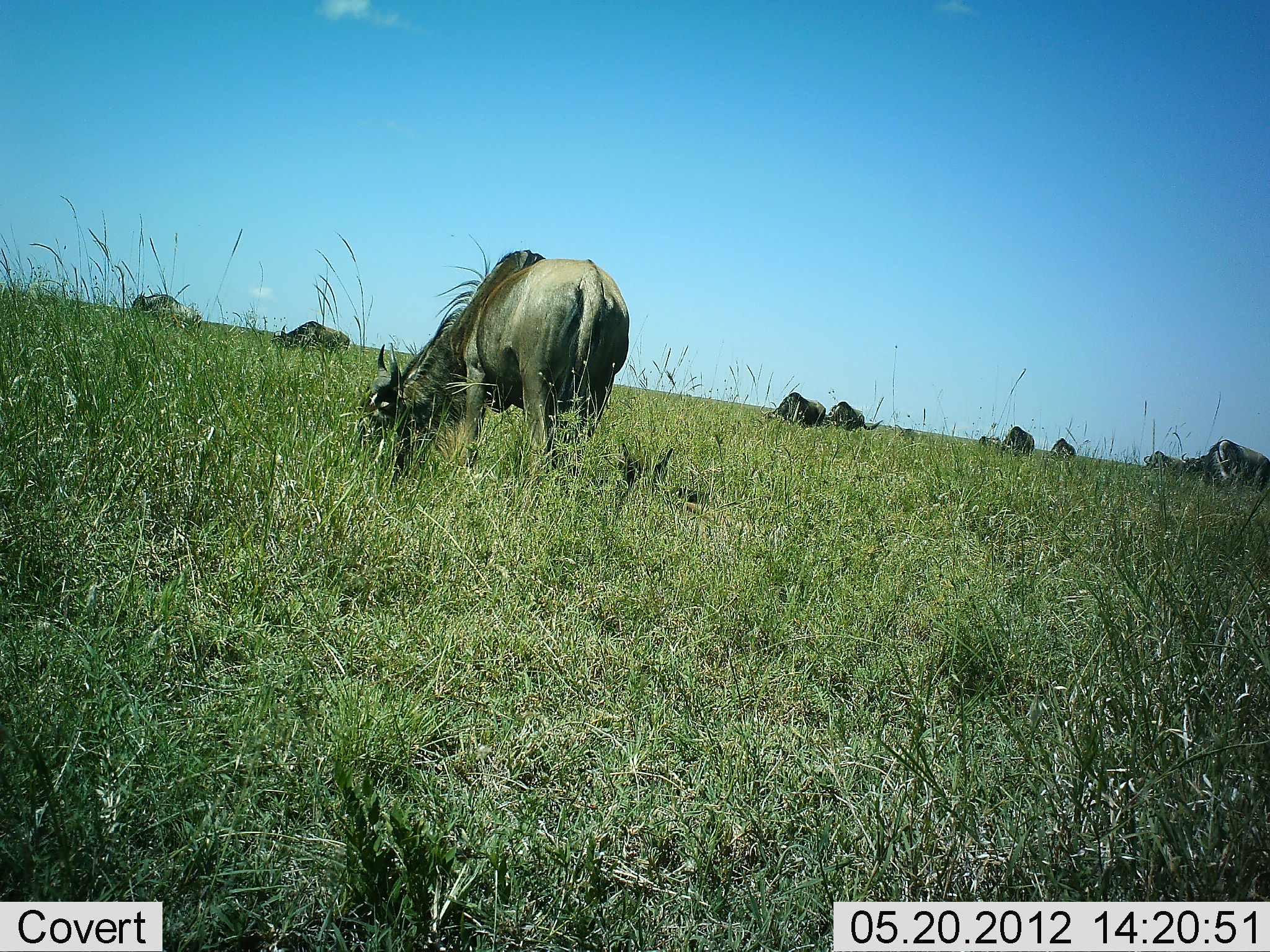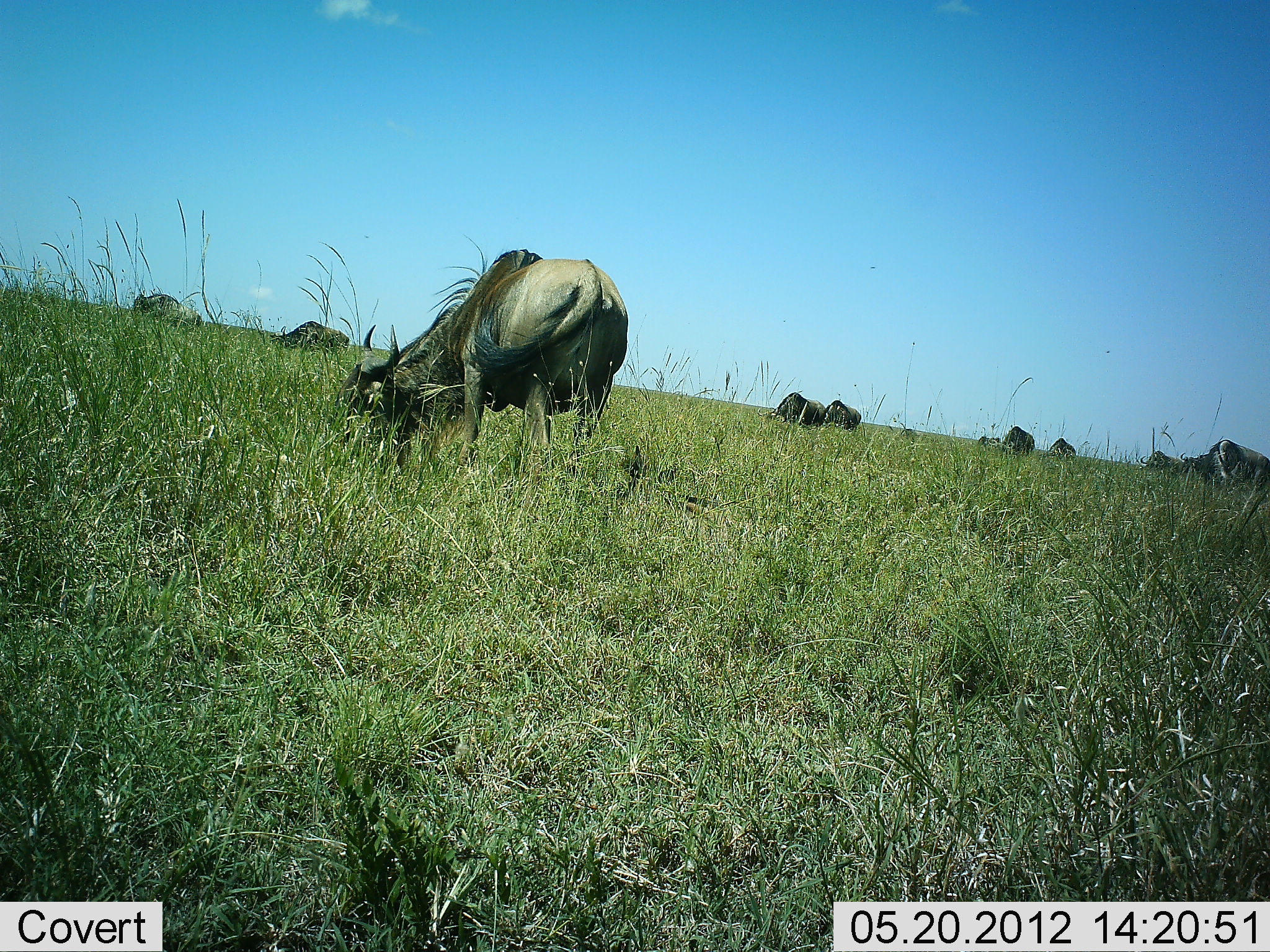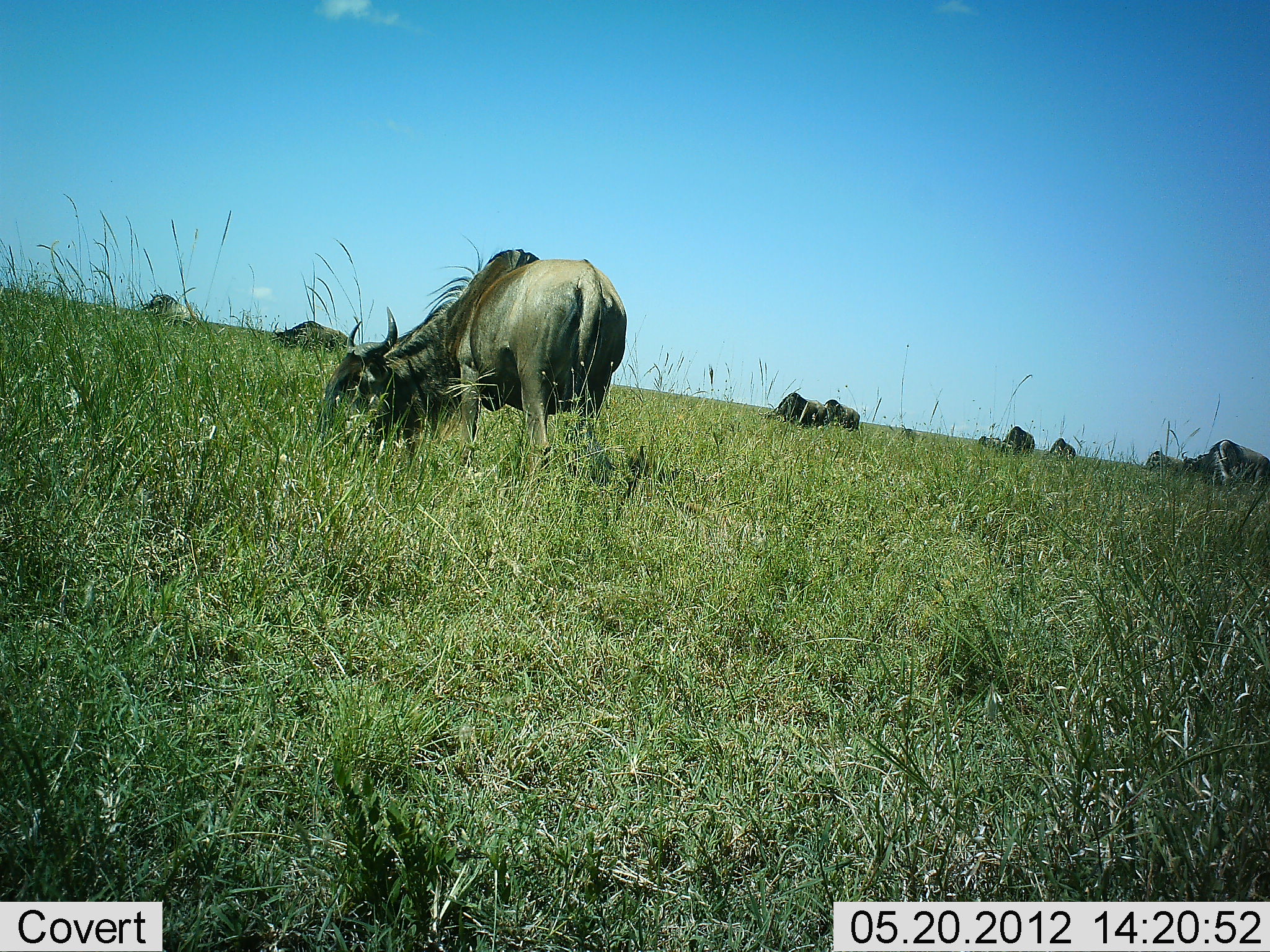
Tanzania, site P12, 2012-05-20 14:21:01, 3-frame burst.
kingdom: Animalia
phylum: Chordata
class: Mammalia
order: Artiodactyla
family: Bovidae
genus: Connochaetes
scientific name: Connochaetes taurinus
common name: blue wildebeest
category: wildebeest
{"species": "wildebeest (blue wildebeest) (Connochaetes taurinus)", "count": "10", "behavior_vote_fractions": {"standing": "40%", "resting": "20%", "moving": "10%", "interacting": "10%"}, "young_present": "10%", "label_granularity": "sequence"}